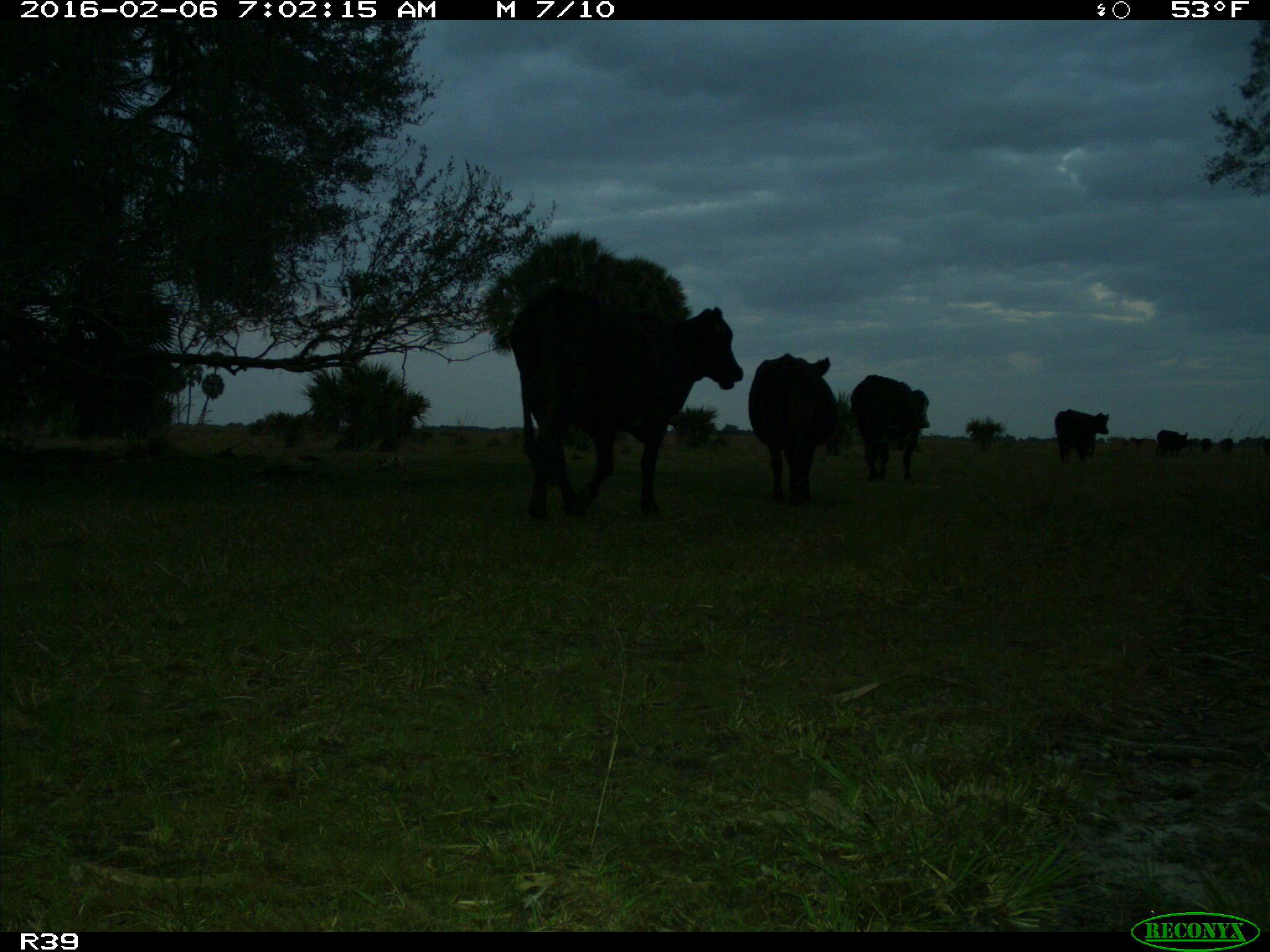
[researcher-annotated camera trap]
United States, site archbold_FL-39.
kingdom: Animalia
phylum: Chordata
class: Mammalia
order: Artiodactyla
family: Bovidae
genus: Bos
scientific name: Bos taurus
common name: domestic cow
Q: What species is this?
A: Bos taurus (domestic cow).